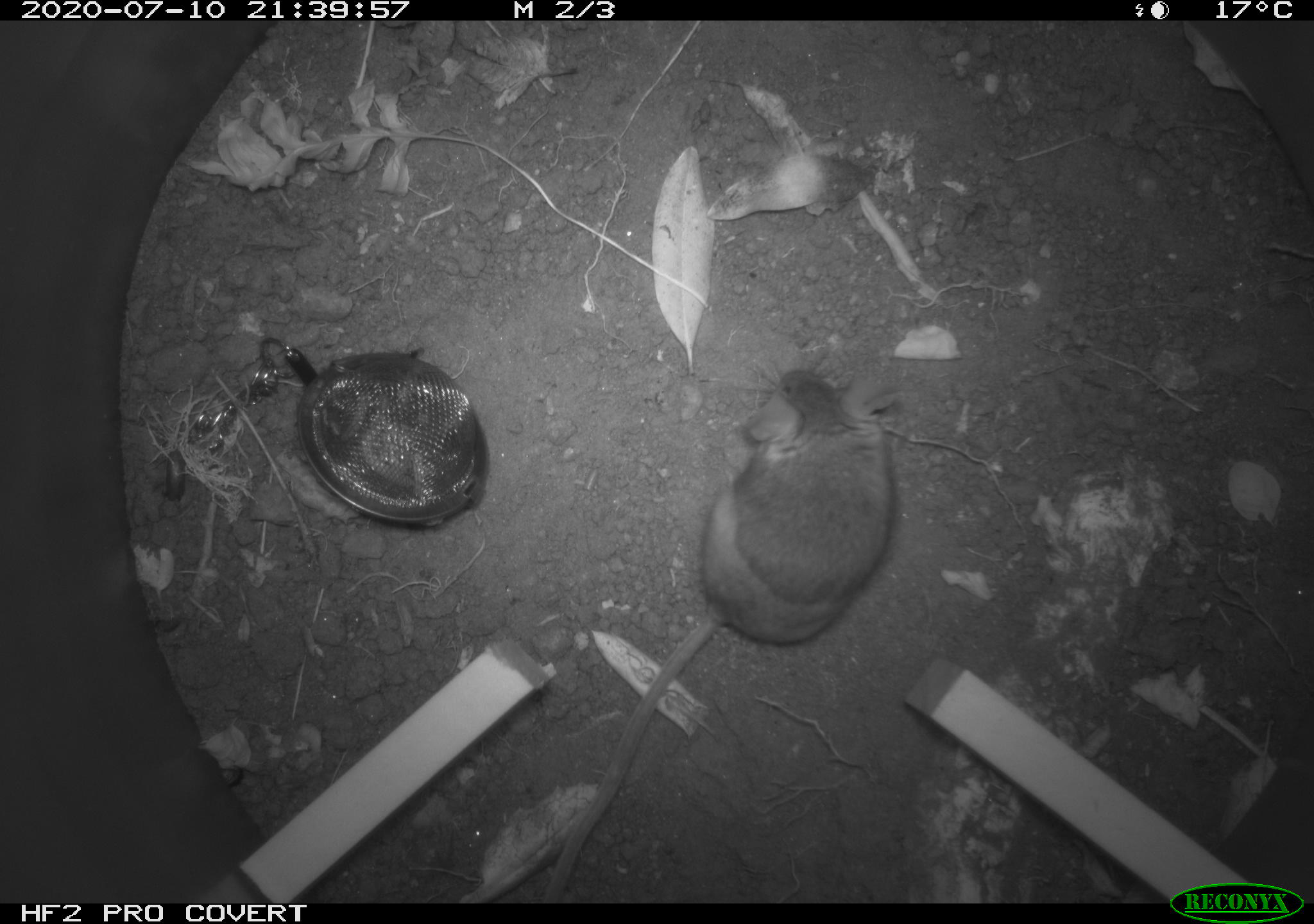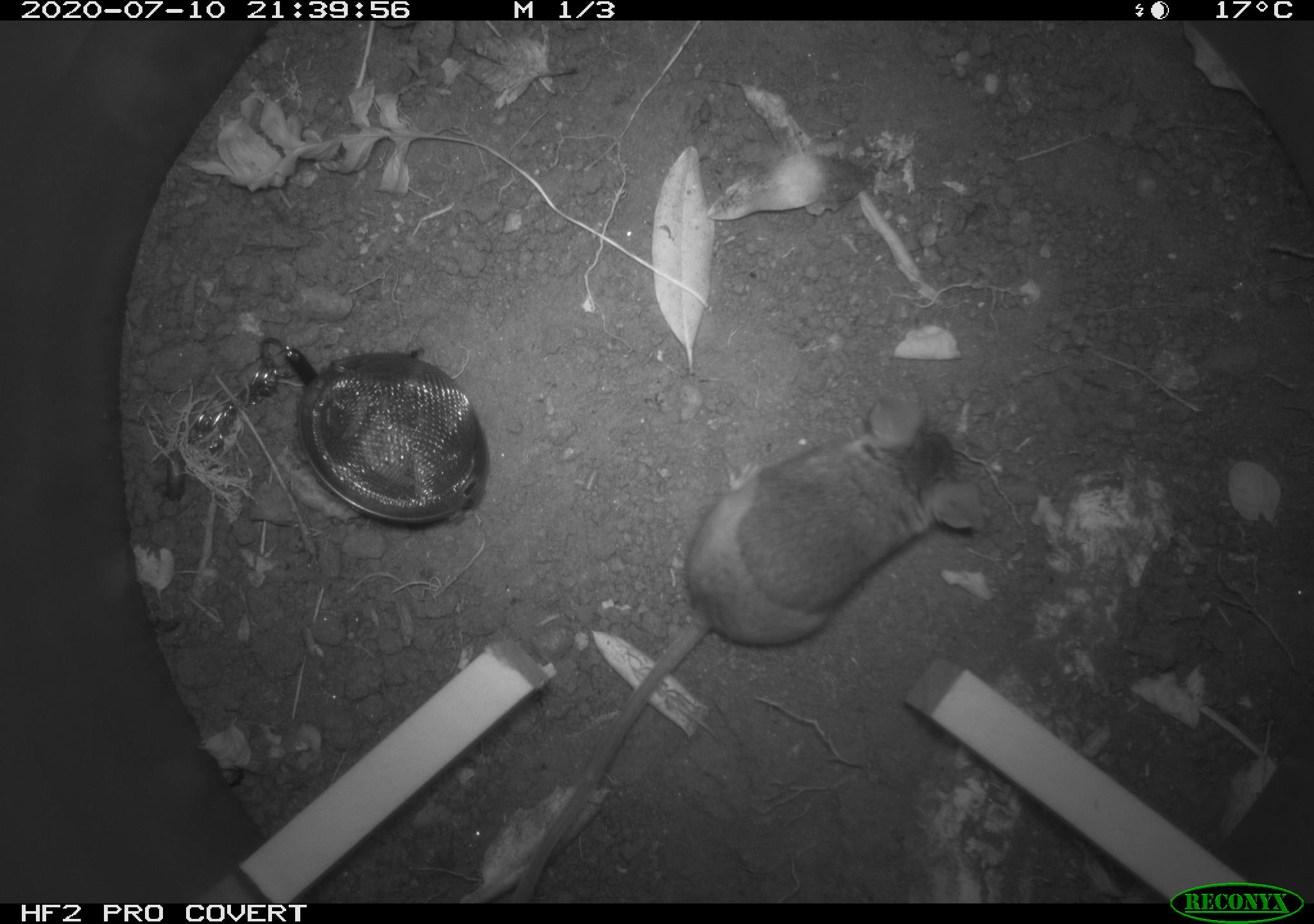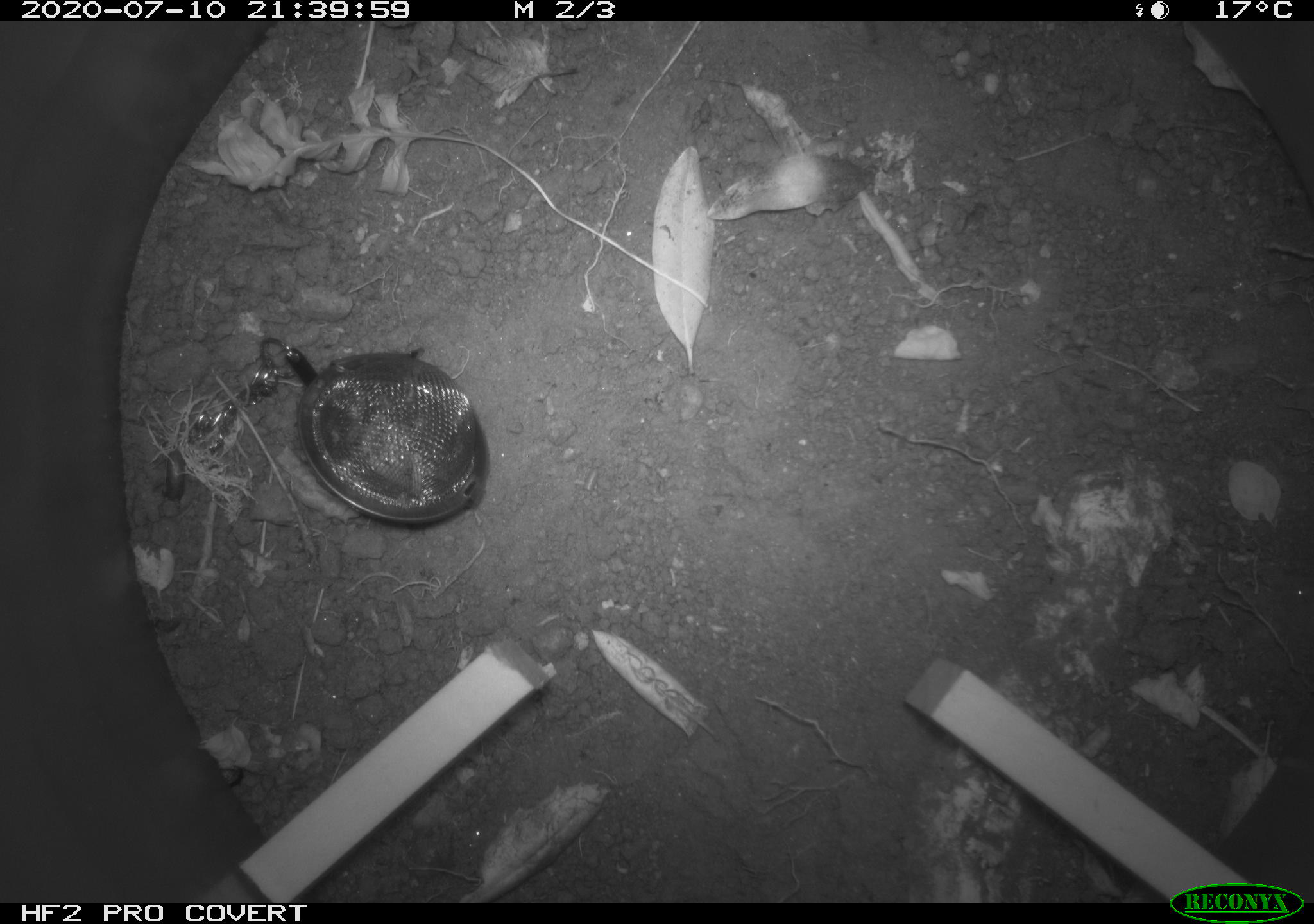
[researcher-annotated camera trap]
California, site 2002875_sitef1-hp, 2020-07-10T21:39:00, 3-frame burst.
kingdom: Animalia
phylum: Chordata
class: Mammalia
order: Rodentia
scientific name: Rodentia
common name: rodent